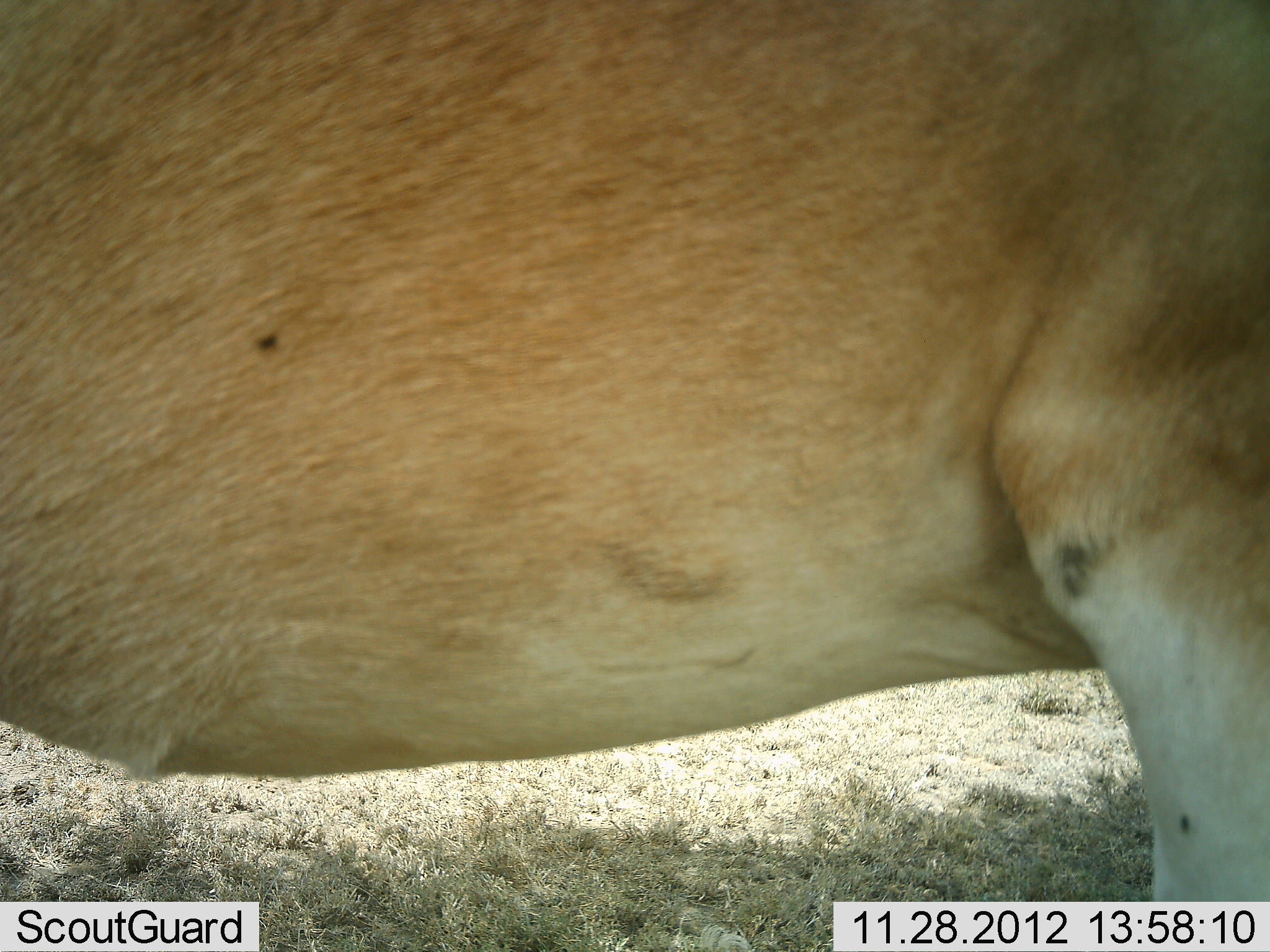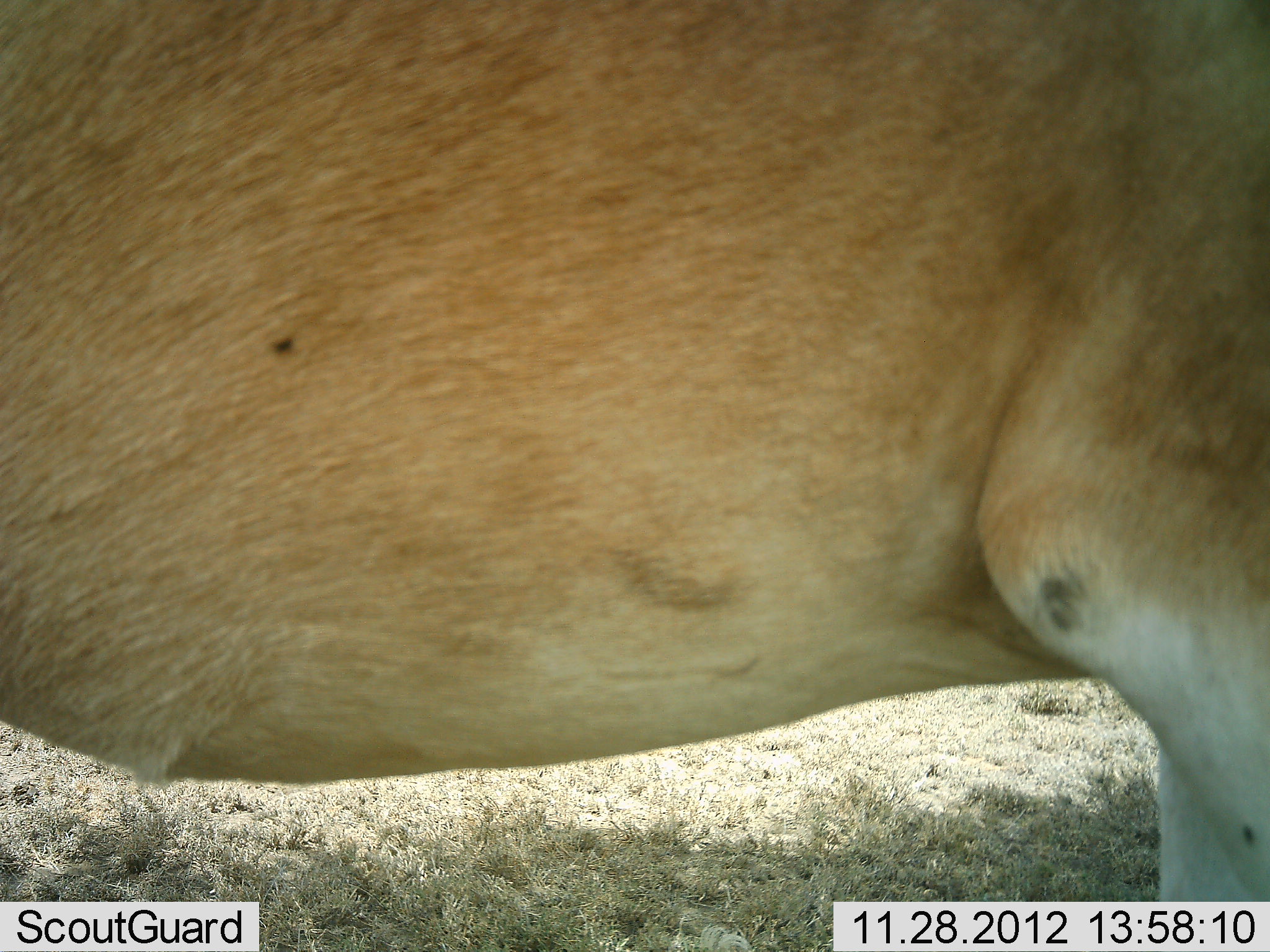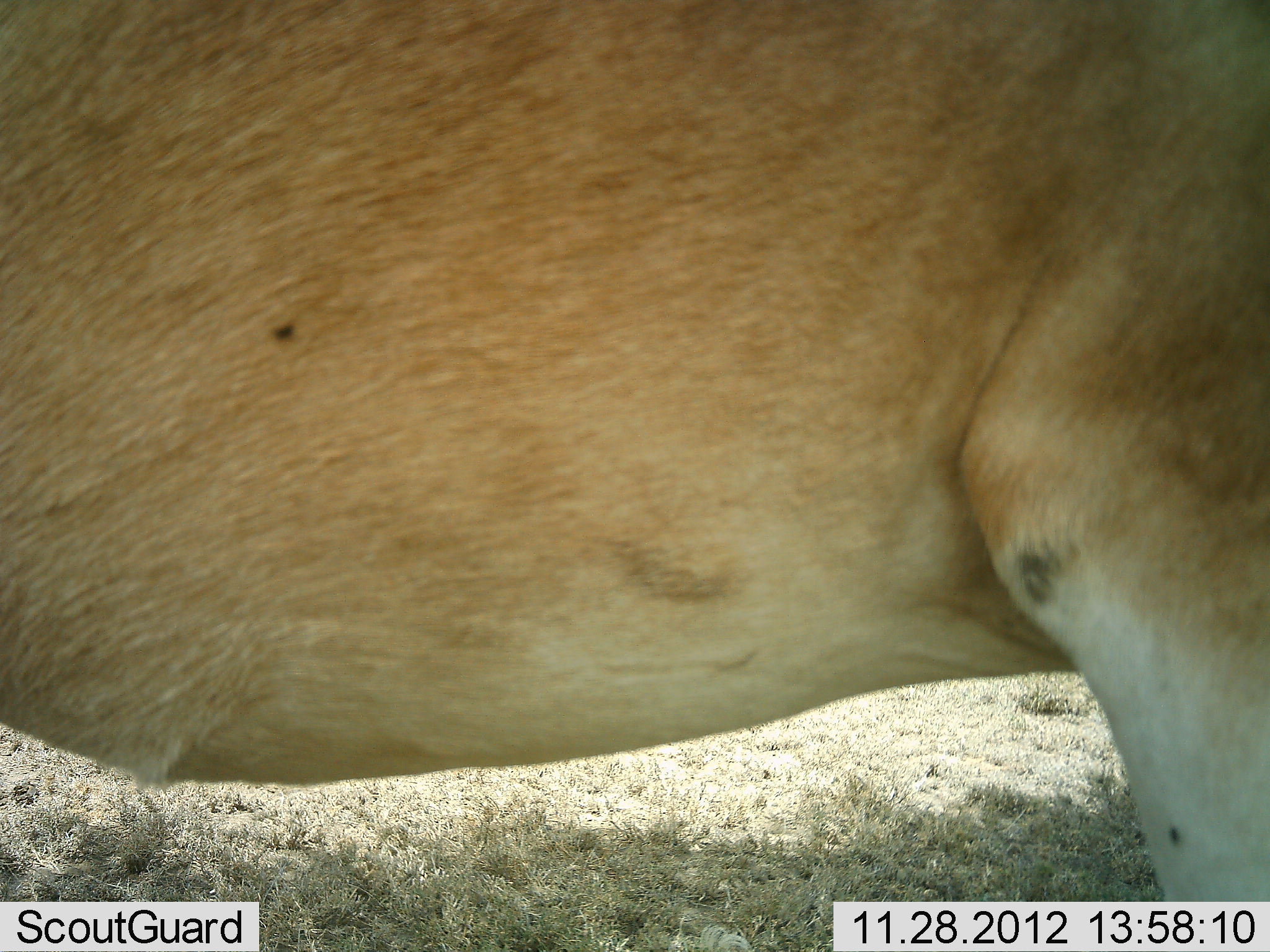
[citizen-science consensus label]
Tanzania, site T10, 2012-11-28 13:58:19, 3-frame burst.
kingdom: Animalia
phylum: Chordata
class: Mammalia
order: Artiodactyla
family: Bovidae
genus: Alcelaphus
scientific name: Alcelaphus buselaphus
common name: hartebeest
Hartebeest (Alcelaphus buselaphus), count 1. Behavior (volunteer vote fractions): standing 100%, resting 0%, moving 0%, interacting 0%. Young present (vote fraction): 0%. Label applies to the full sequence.